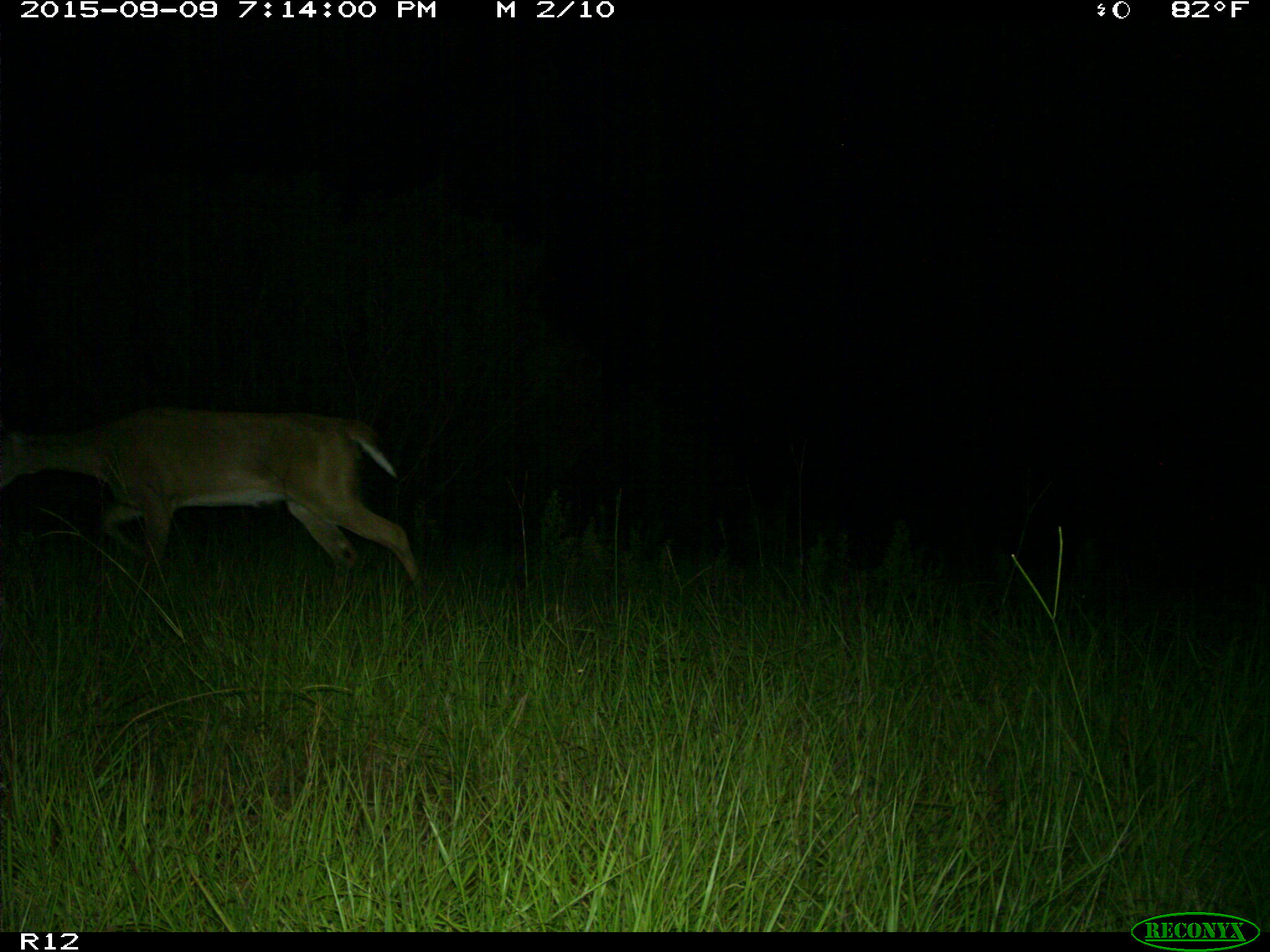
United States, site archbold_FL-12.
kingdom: Animalia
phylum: Chordata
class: Mammalia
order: Artiodactyla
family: Cervidae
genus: Odocoileus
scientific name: Odocoileus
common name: deer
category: unidentified deer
Unidentified deer (deer) (Odocoileus).